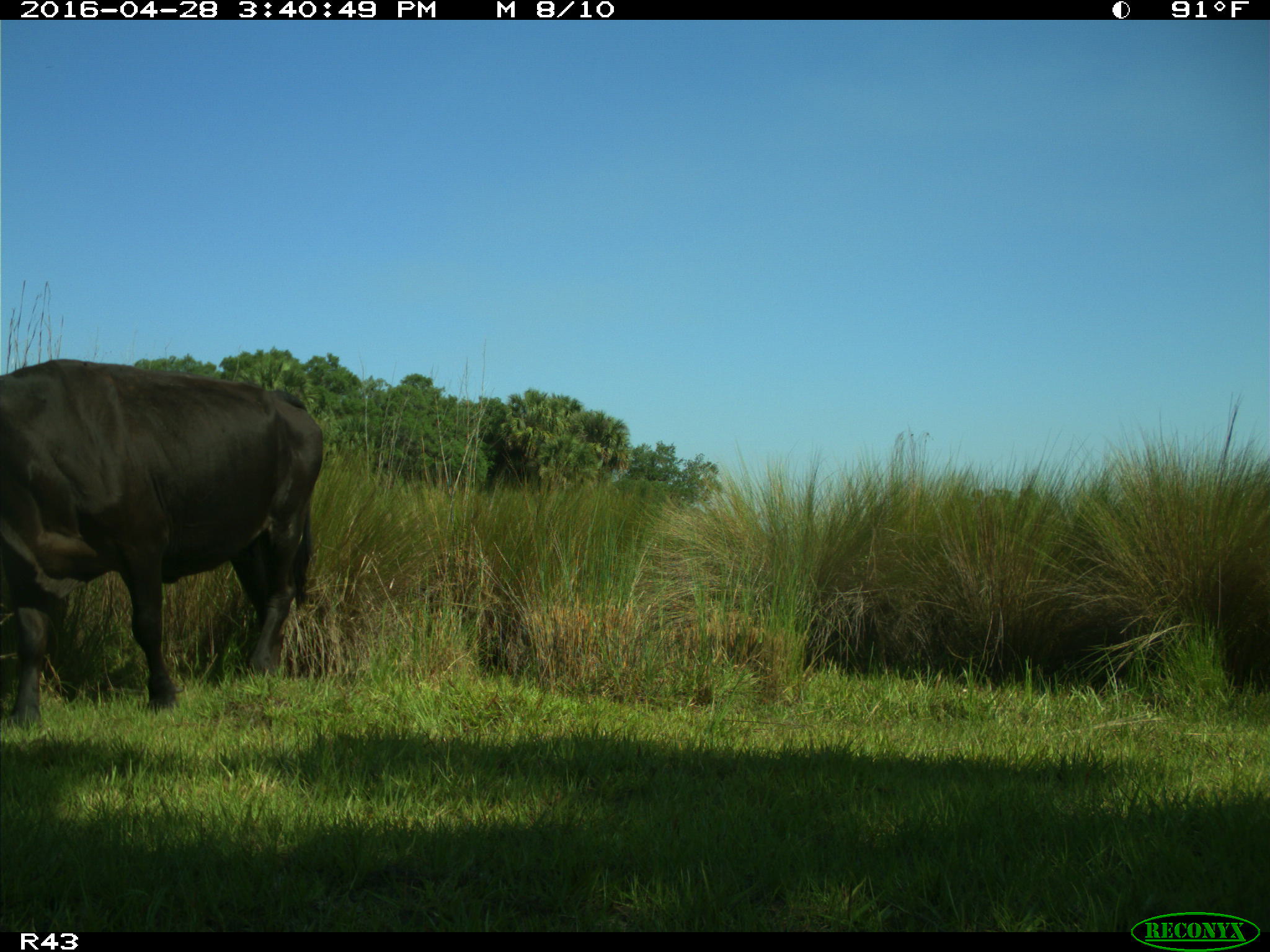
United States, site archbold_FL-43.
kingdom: Animalia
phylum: Chordata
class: Mammalia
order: Artiodactyla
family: Bovidae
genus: Bos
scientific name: Bos taurus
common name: domestic cow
Bos taurus (domestic cow).